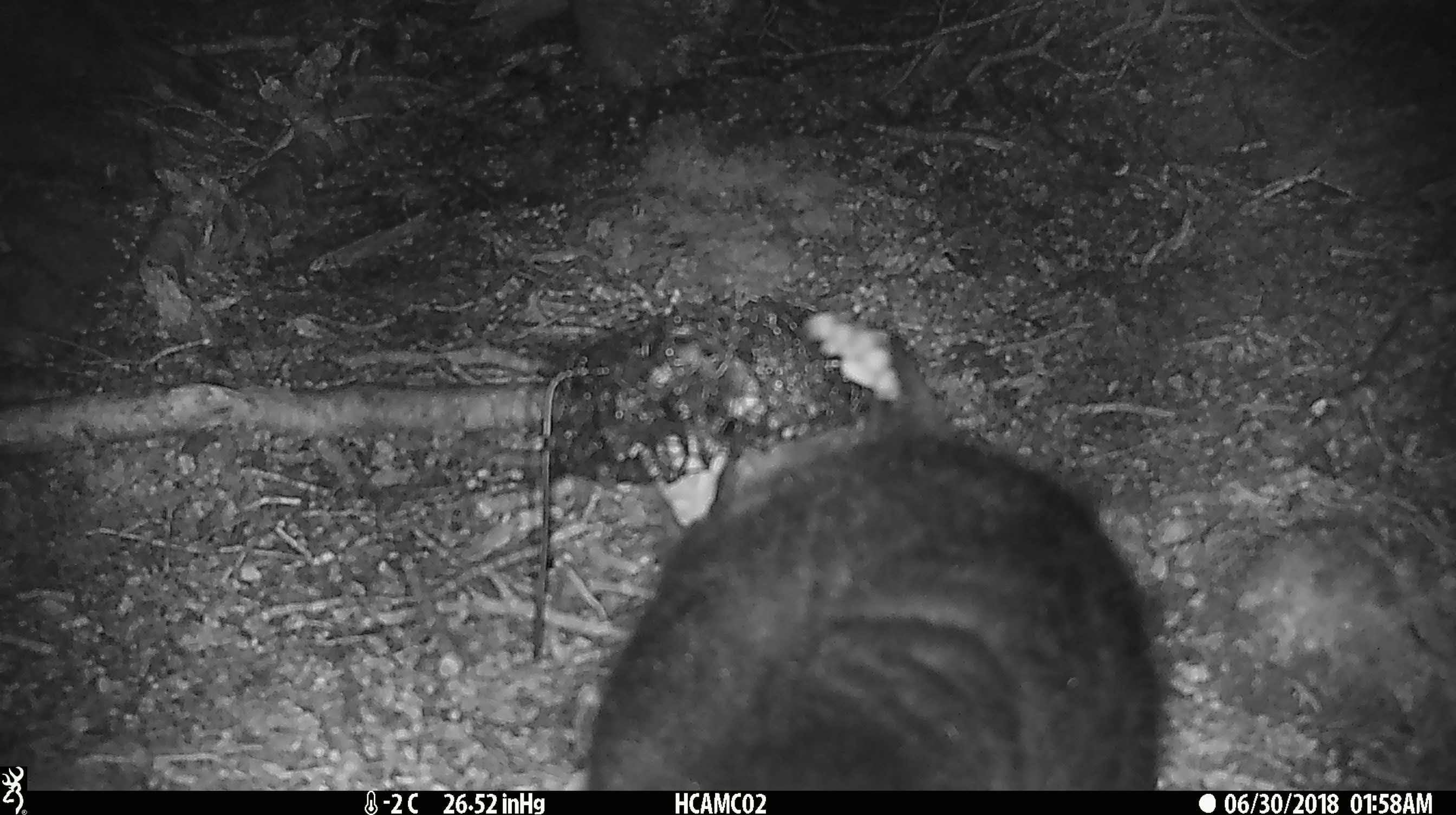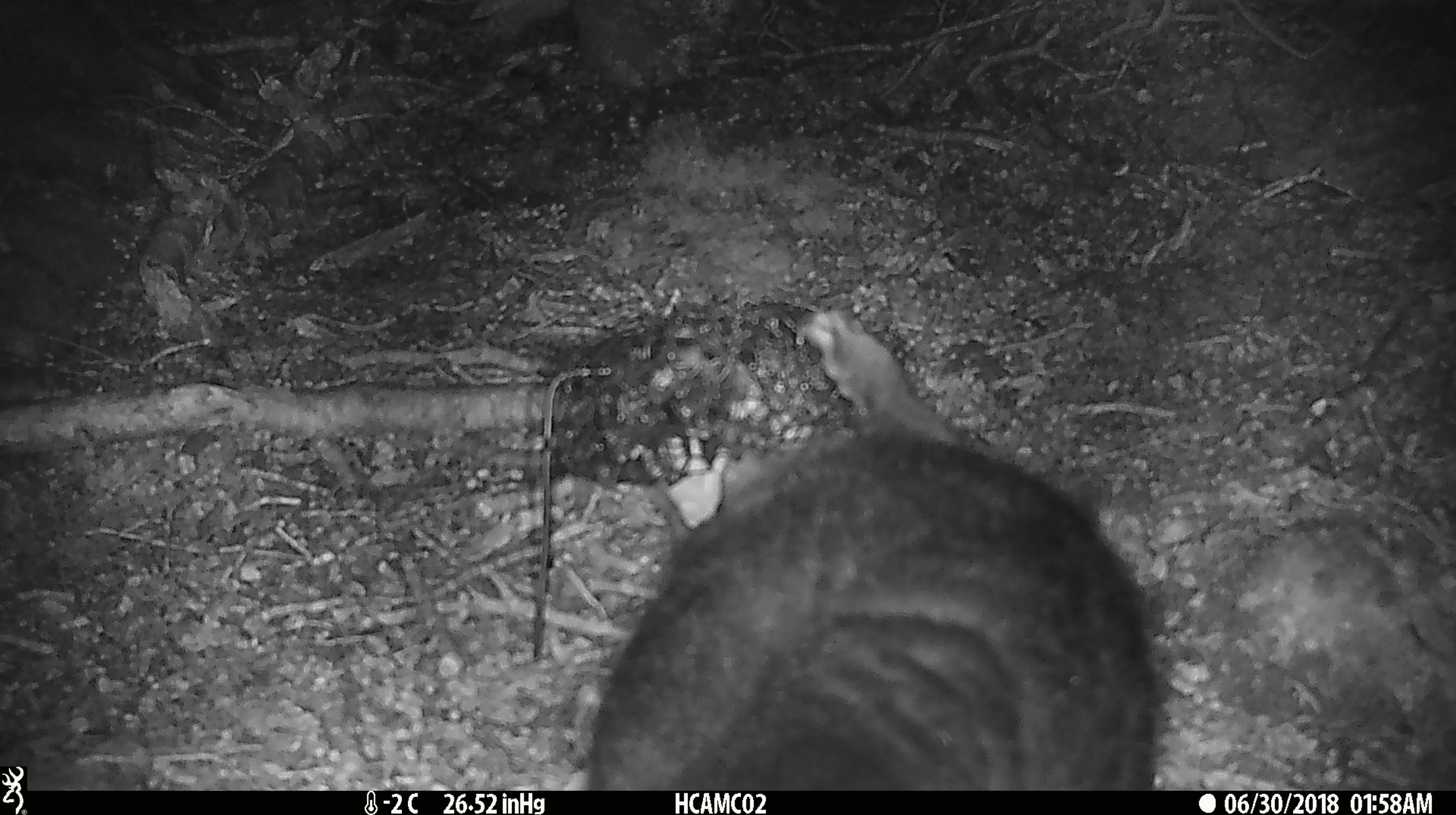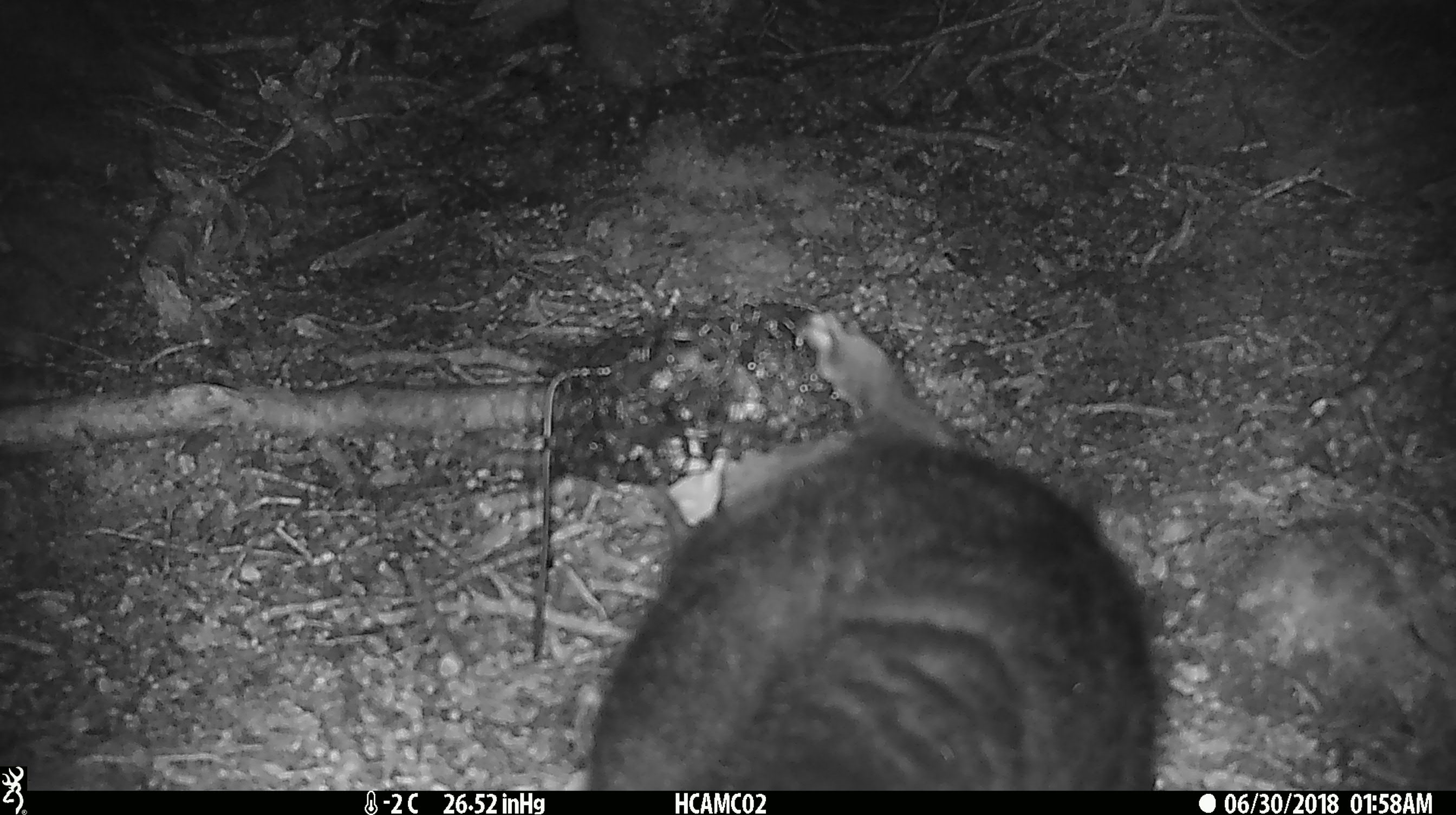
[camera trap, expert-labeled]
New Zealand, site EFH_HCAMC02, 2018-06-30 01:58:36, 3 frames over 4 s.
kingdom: Animalia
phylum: Chordata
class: Mammalia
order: Diprotodontia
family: Phalangeridae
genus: Trichosurus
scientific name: Trichosurus vulpecula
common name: common brushtail possum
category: possum